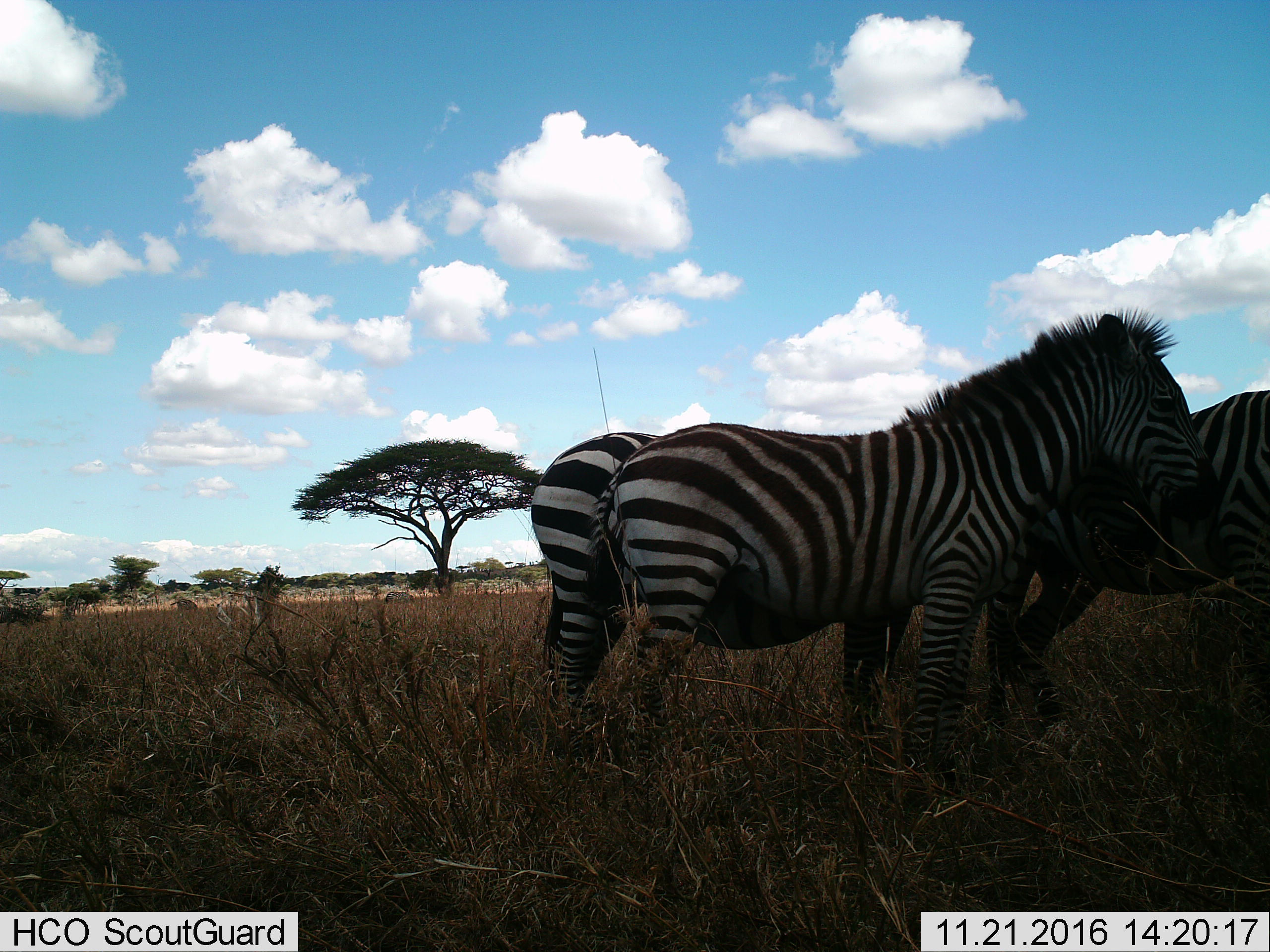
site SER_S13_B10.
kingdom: Animalia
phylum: Chordata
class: Mammalia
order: Perissodactyla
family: Equidae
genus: Equus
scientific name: Equus quagga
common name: plains zebra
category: zebraplains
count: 4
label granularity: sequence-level